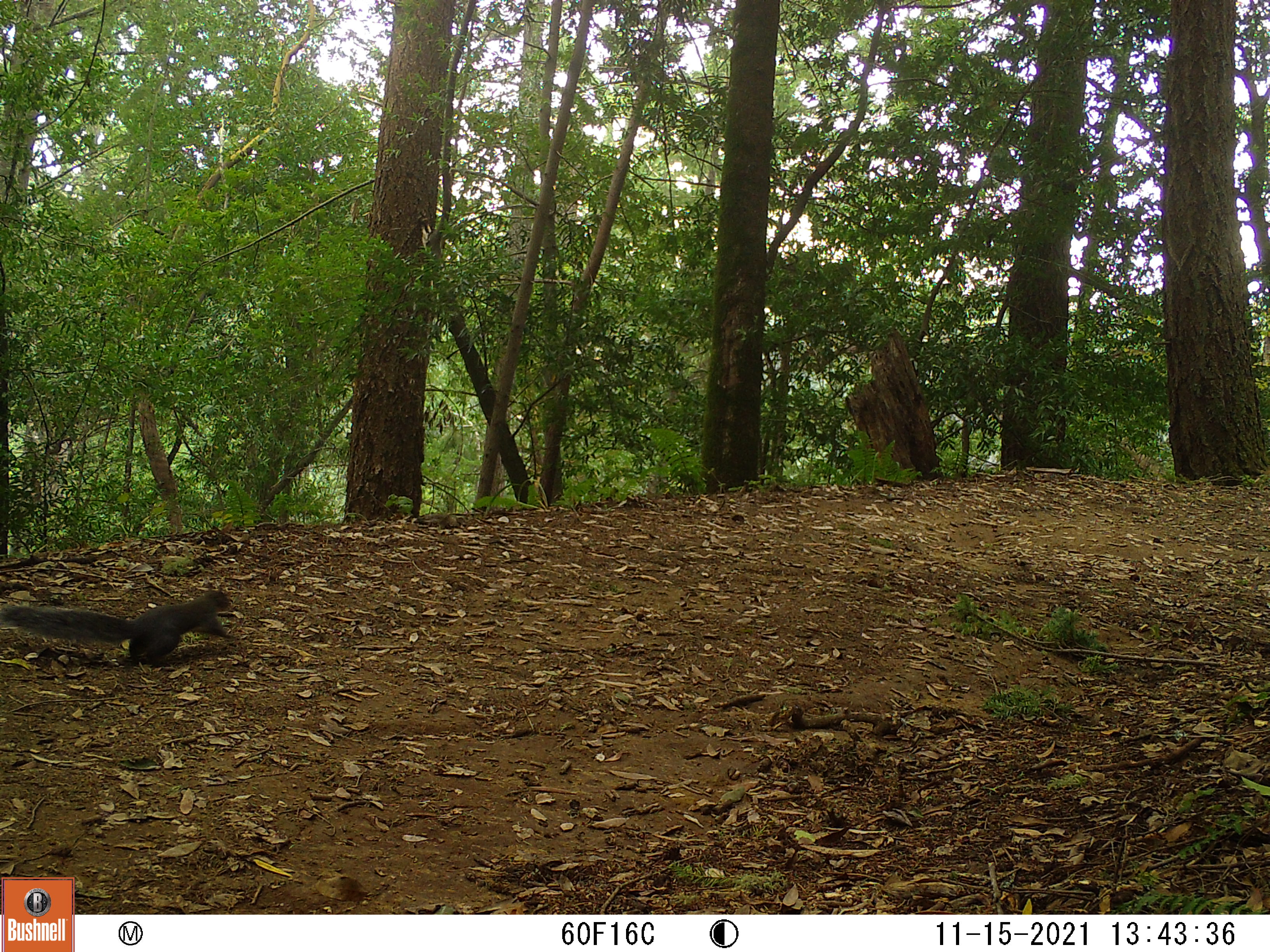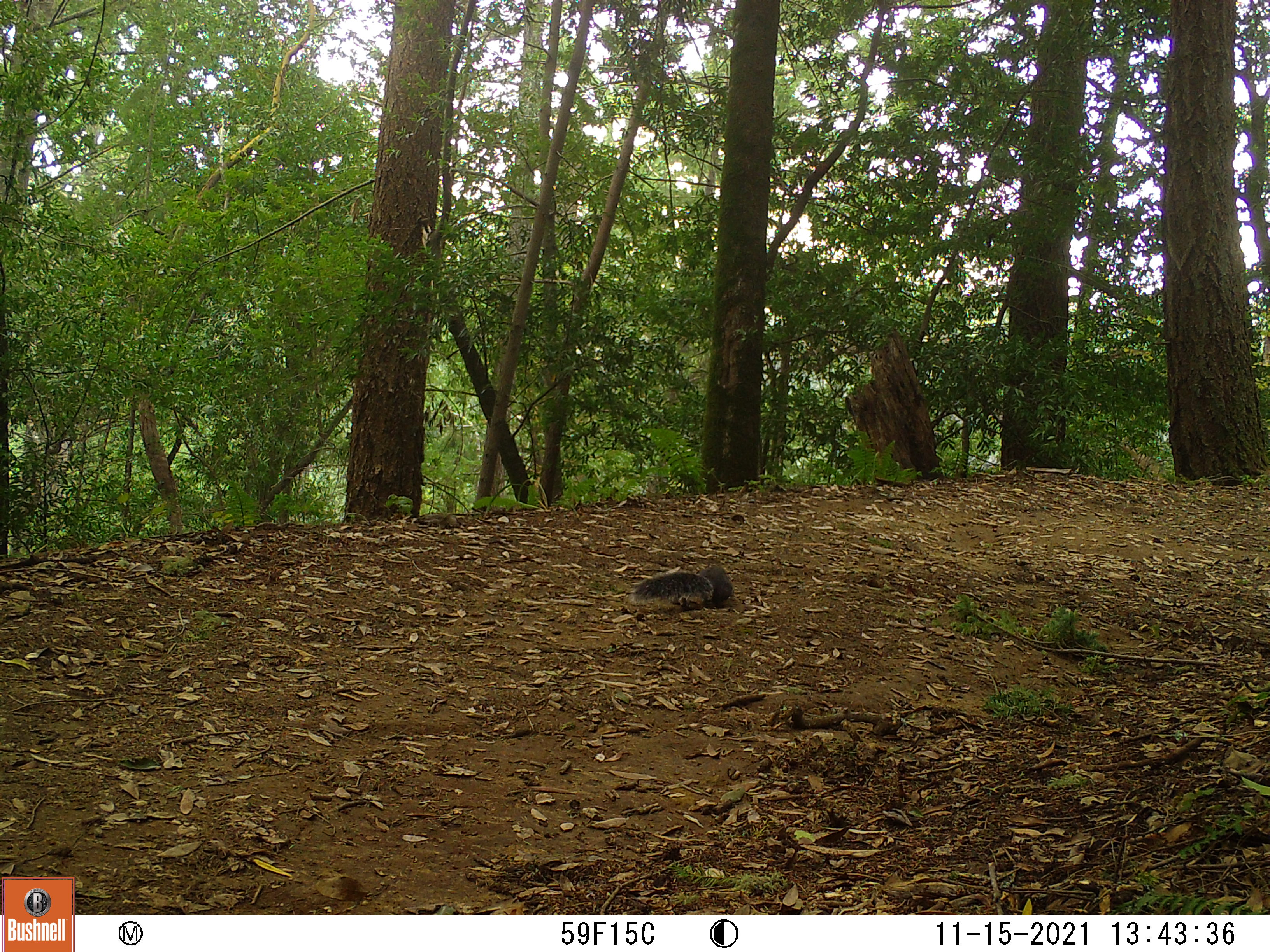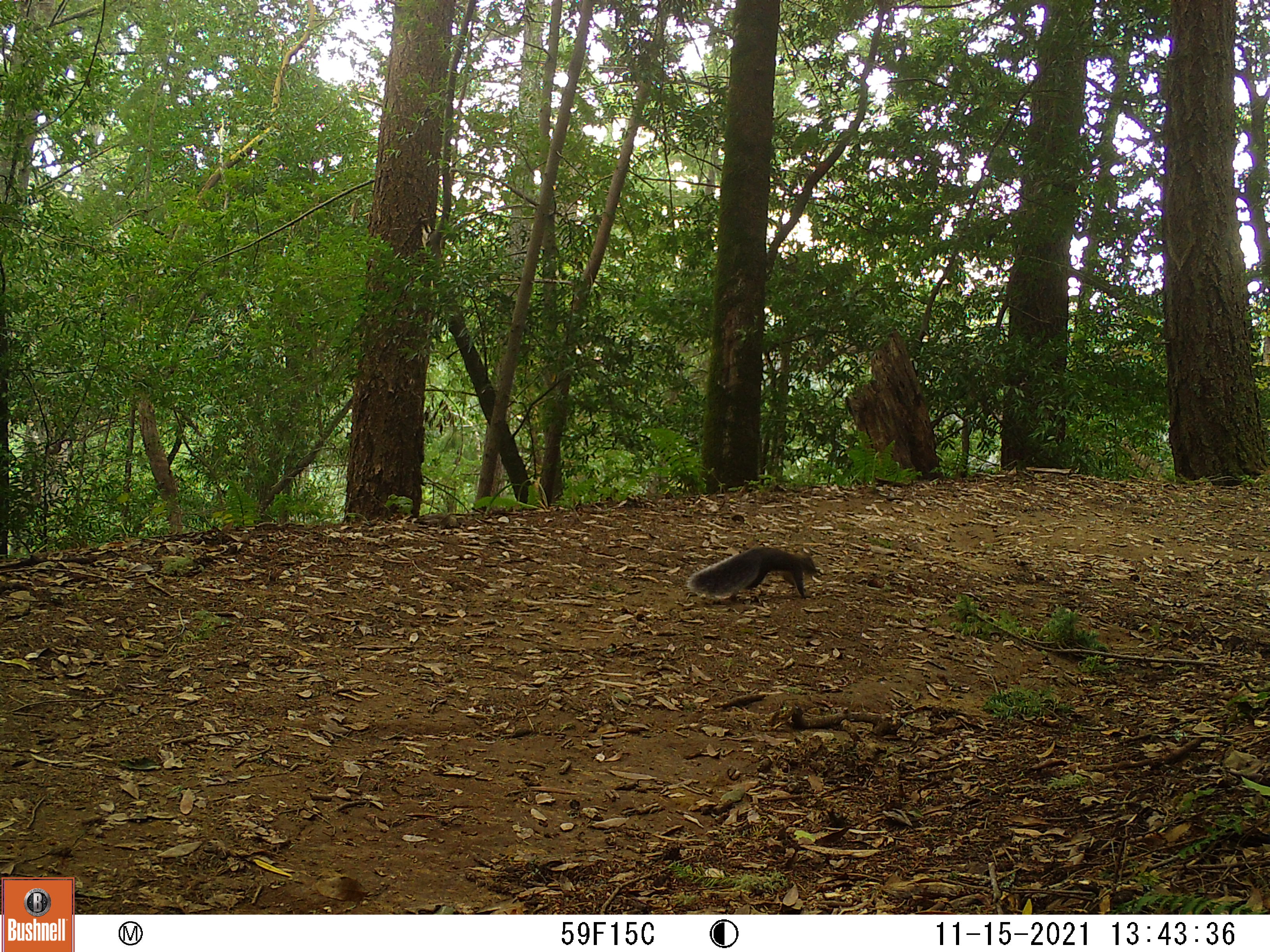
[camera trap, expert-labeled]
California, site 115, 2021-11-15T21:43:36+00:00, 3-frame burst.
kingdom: Animalia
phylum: Chordata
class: Mammalia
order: Rodentia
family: Sciuridae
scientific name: Sciuridae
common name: squirrel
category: unknown squirrel